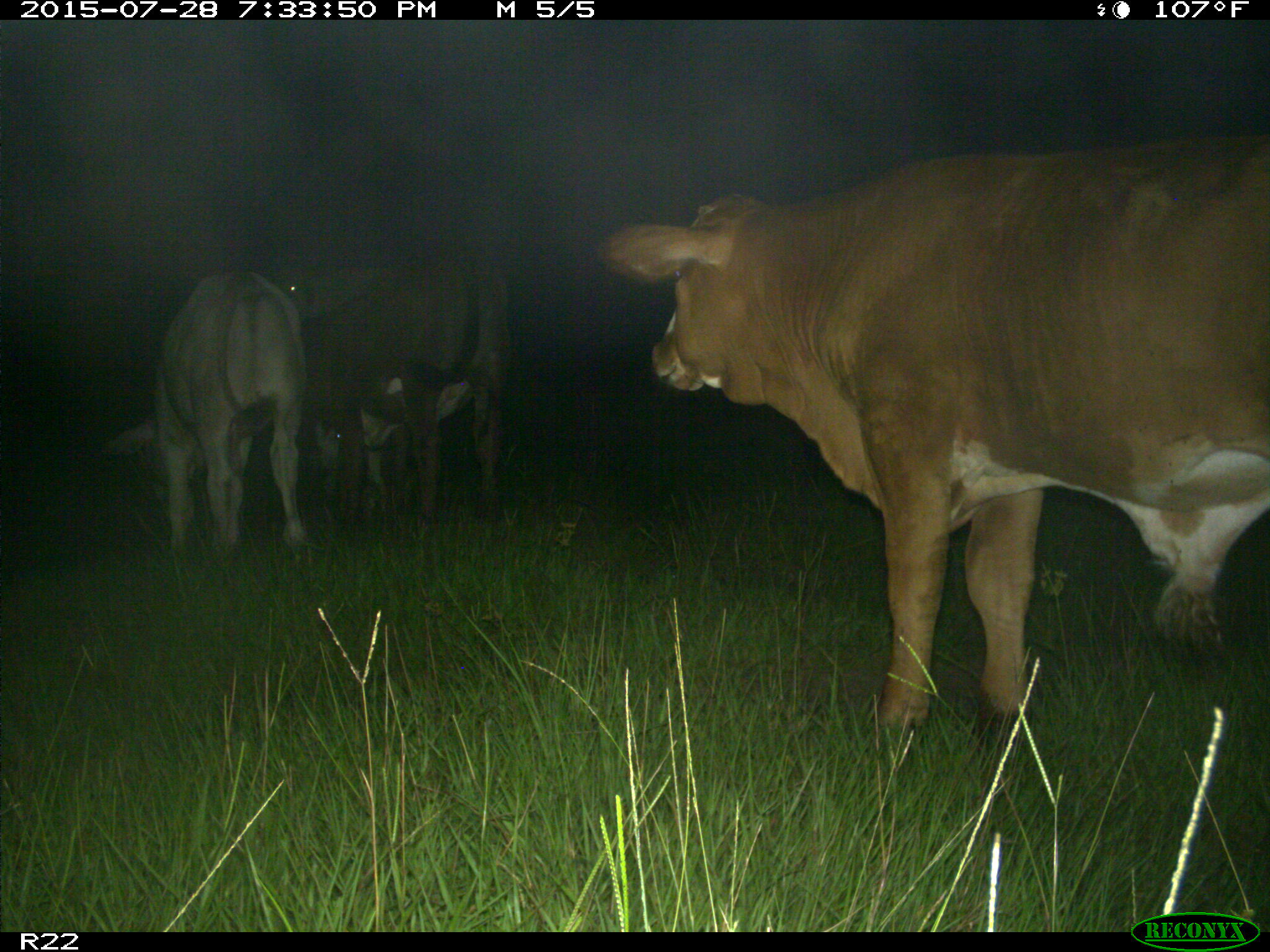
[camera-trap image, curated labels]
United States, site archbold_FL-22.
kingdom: Animalia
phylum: Chordata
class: Mammalia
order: Artiodactyla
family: Bovidae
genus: Bos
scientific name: Bos taurus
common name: domestic cow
Bos taurus (domestic cow).